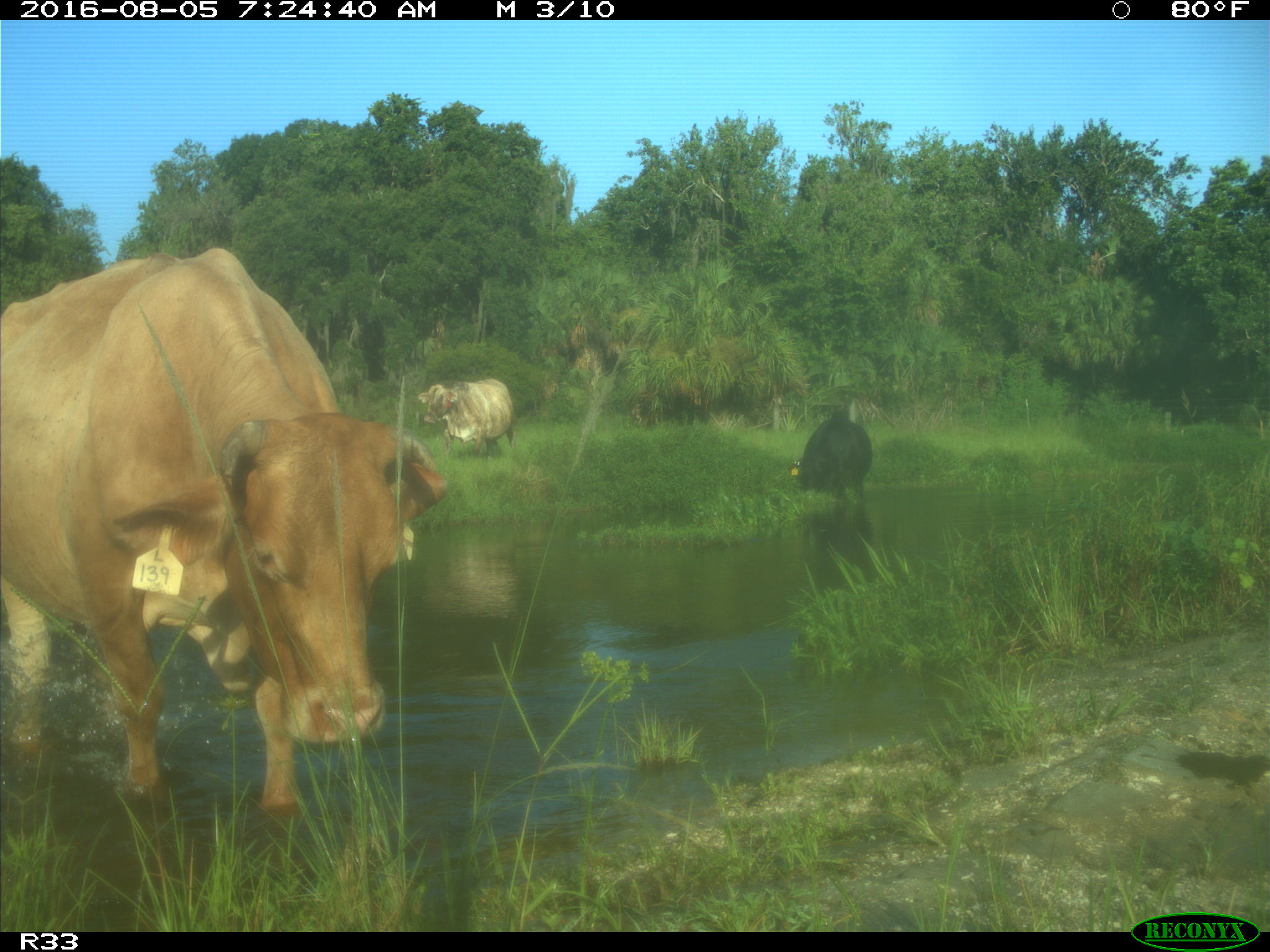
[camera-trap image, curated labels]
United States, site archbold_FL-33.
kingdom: Animalia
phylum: Chordata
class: Mammalia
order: Artiodactyla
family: Bovidae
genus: Bos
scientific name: Bos taurus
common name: domestic cow